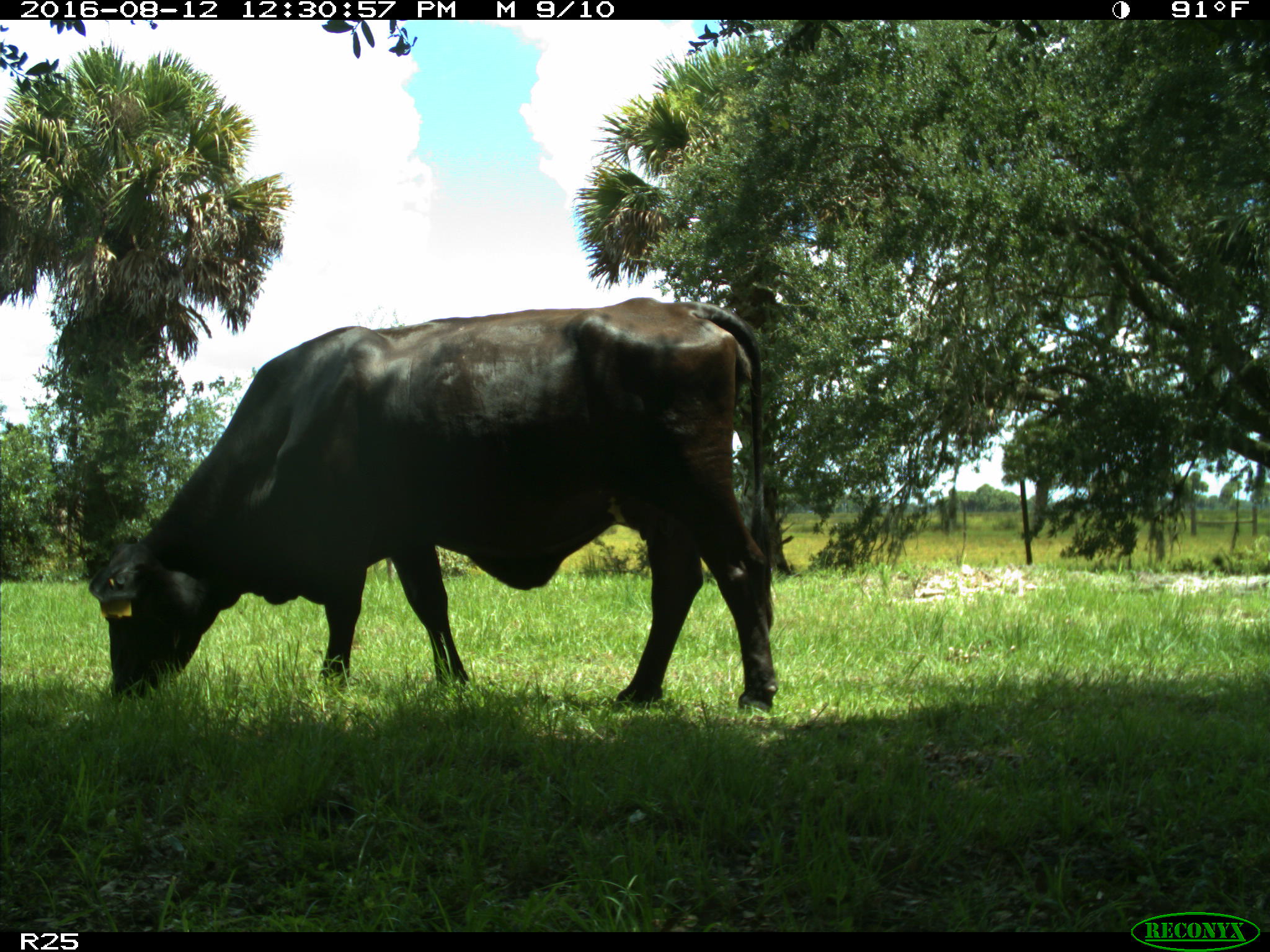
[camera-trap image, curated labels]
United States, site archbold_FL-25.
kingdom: Animalia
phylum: Chordata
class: Mammalia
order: Artiodactyla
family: Bovidae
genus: Bos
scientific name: Bos taurus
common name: domestic cow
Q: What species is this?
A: Bos taurus (domestic cow).